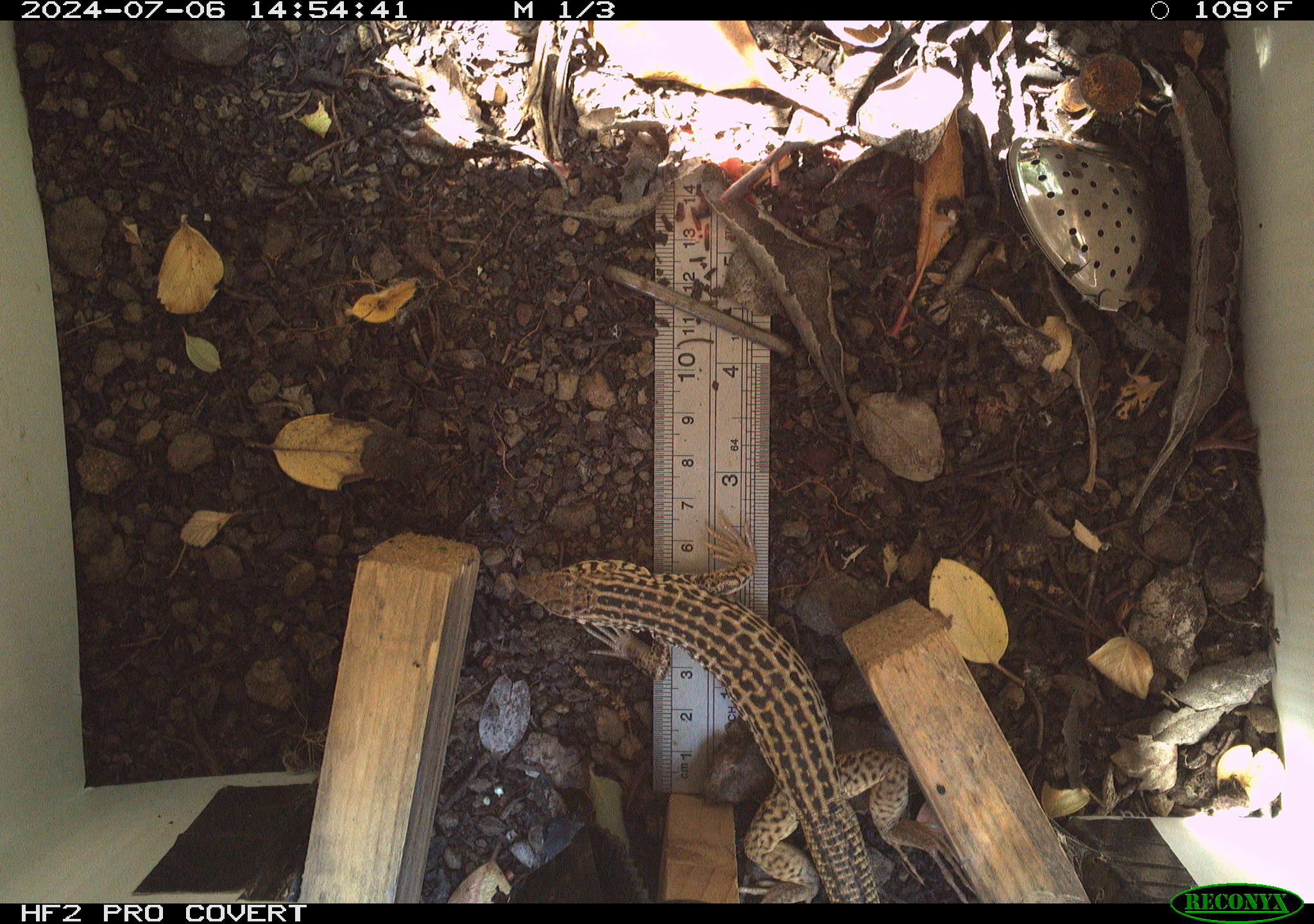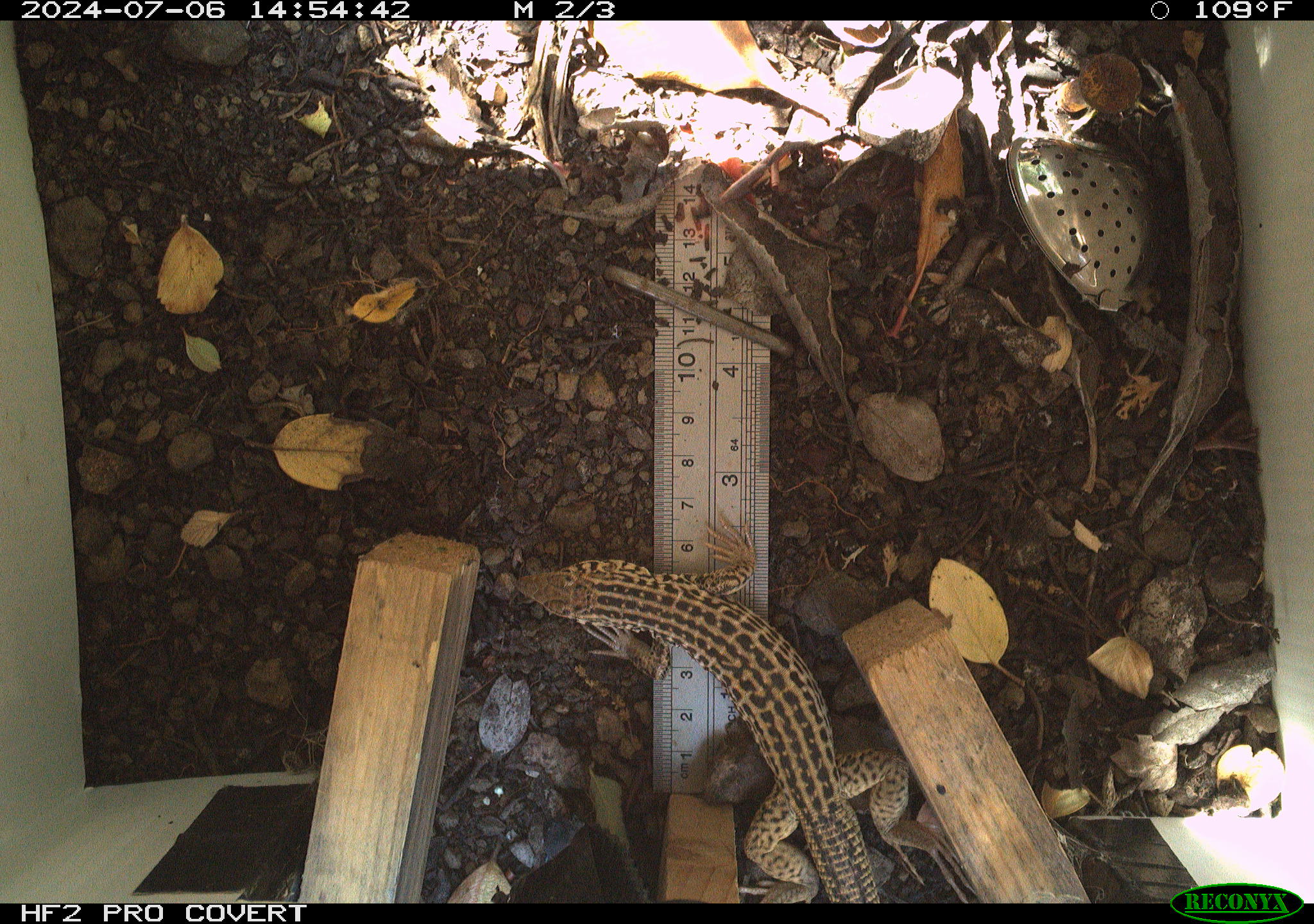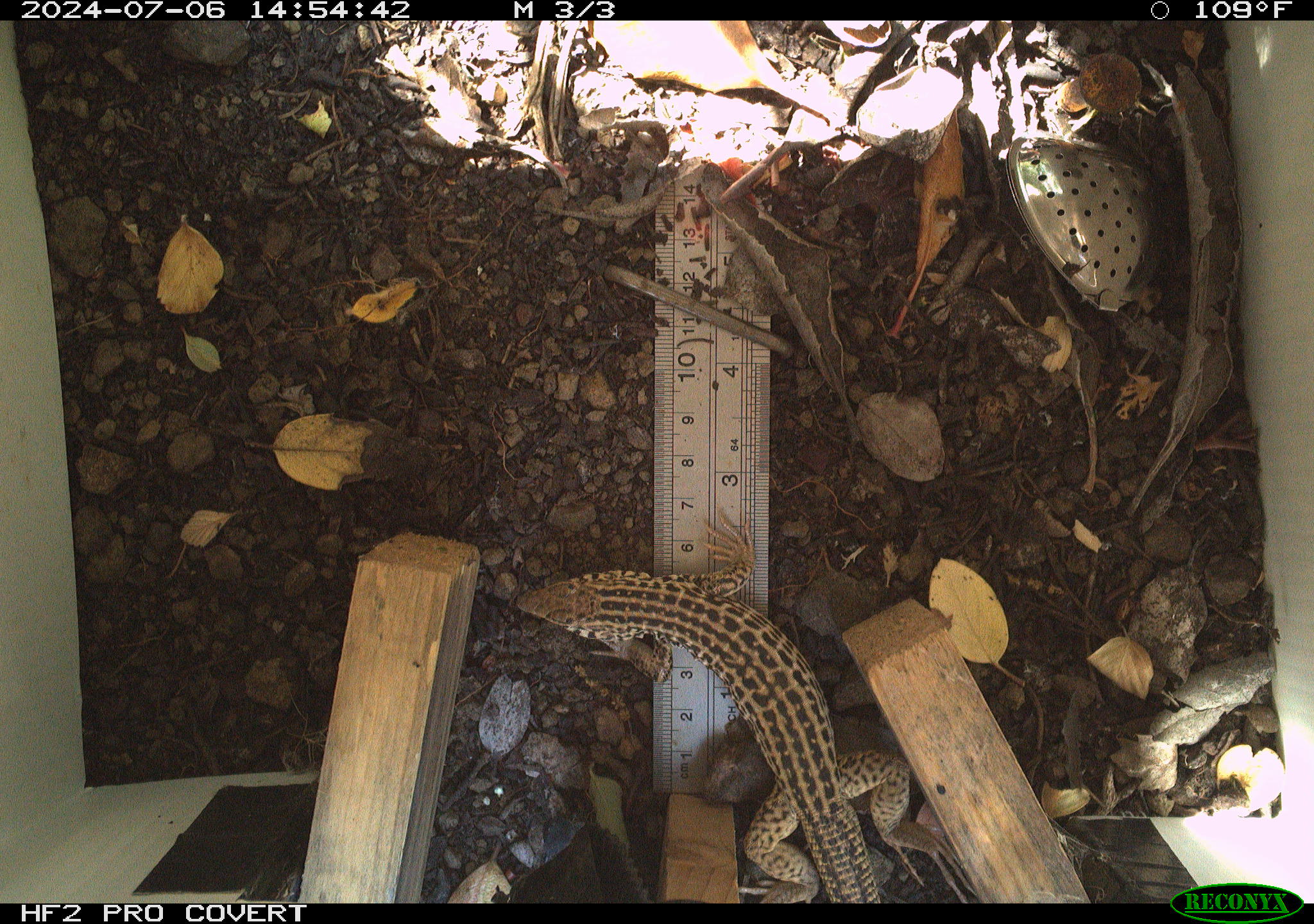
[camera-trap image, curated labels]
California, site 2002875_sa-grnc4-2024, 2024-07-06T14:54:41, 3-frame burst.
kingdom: Animalia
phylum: Chordata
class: Reptilia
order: Squamata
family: Teiidae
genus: Aspidoscelis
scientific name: Aspidoscelis tigris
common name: western whiptail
Western whiptail (Aspidoscelis tigris).